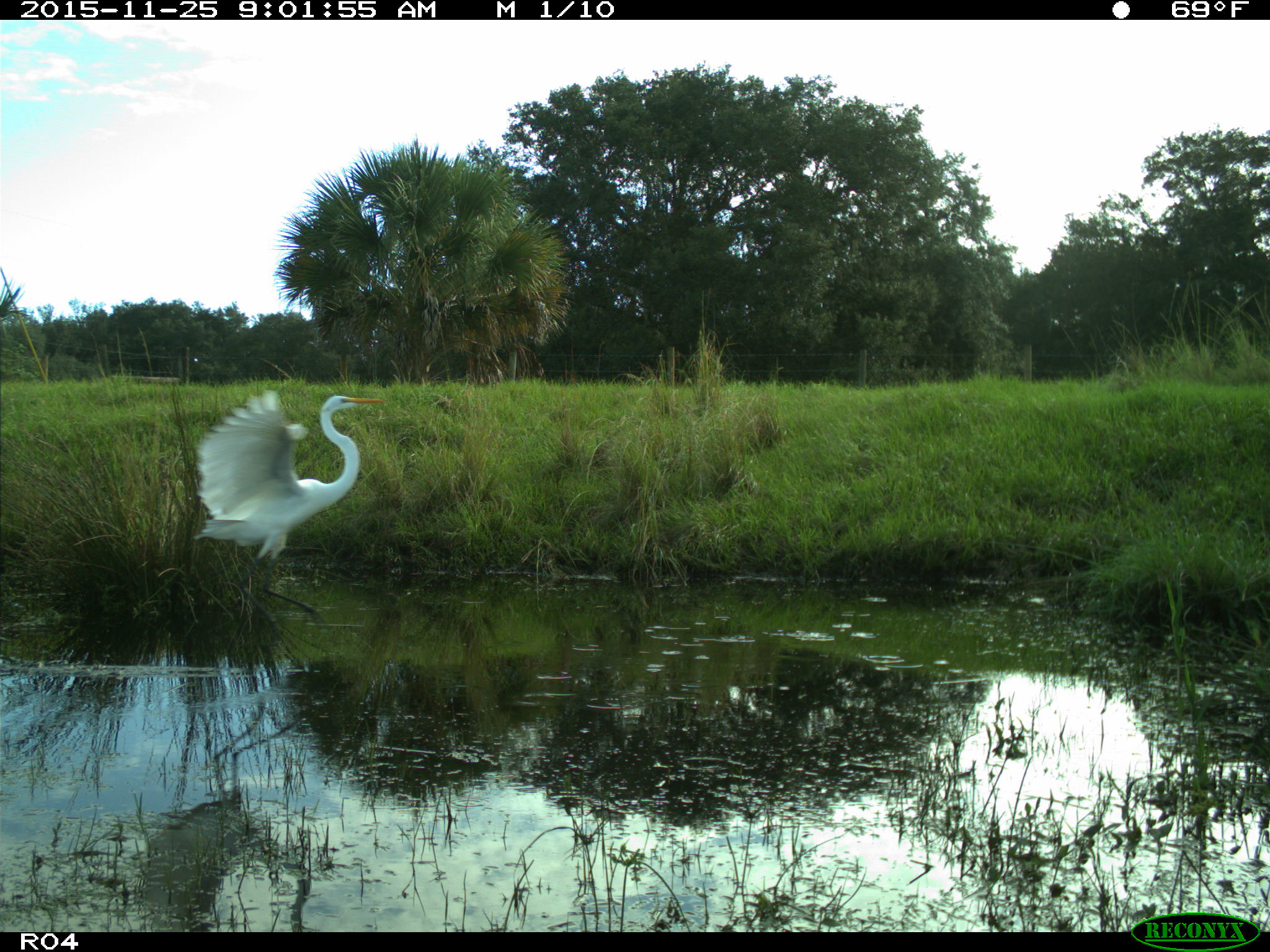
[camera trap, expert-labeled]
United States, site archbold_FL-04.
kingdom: Animalia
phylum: Chordata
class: Aves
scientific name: Aves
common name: birds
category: unidentified bird